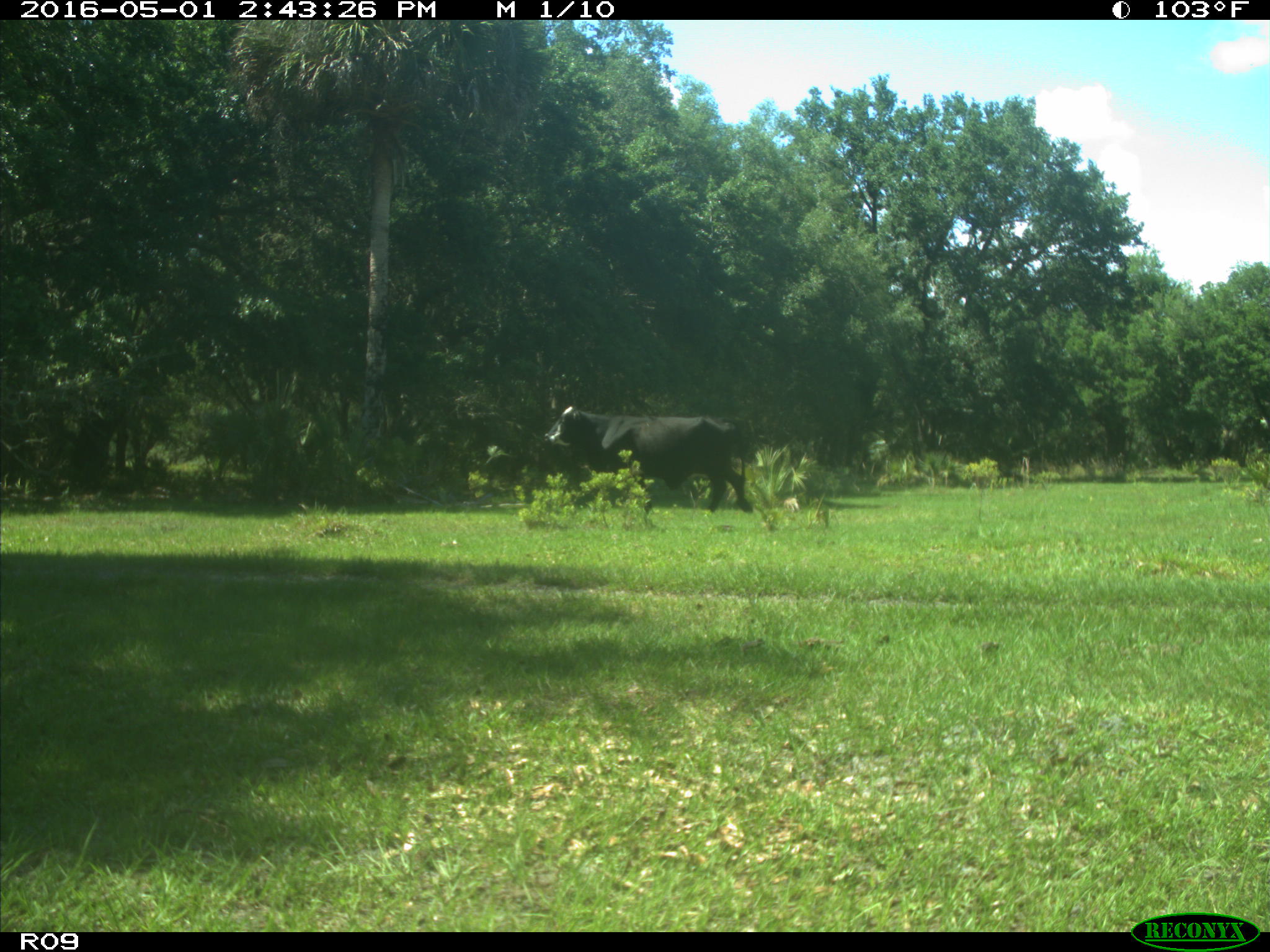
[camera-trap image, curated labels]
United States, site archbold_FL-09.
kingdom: Animalia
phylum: Chordata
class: Mammalia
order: Artiodactyla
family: Bovidae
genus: Bos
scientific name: Bos taurus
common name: domestic cow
Bos taurus (domestic cow).